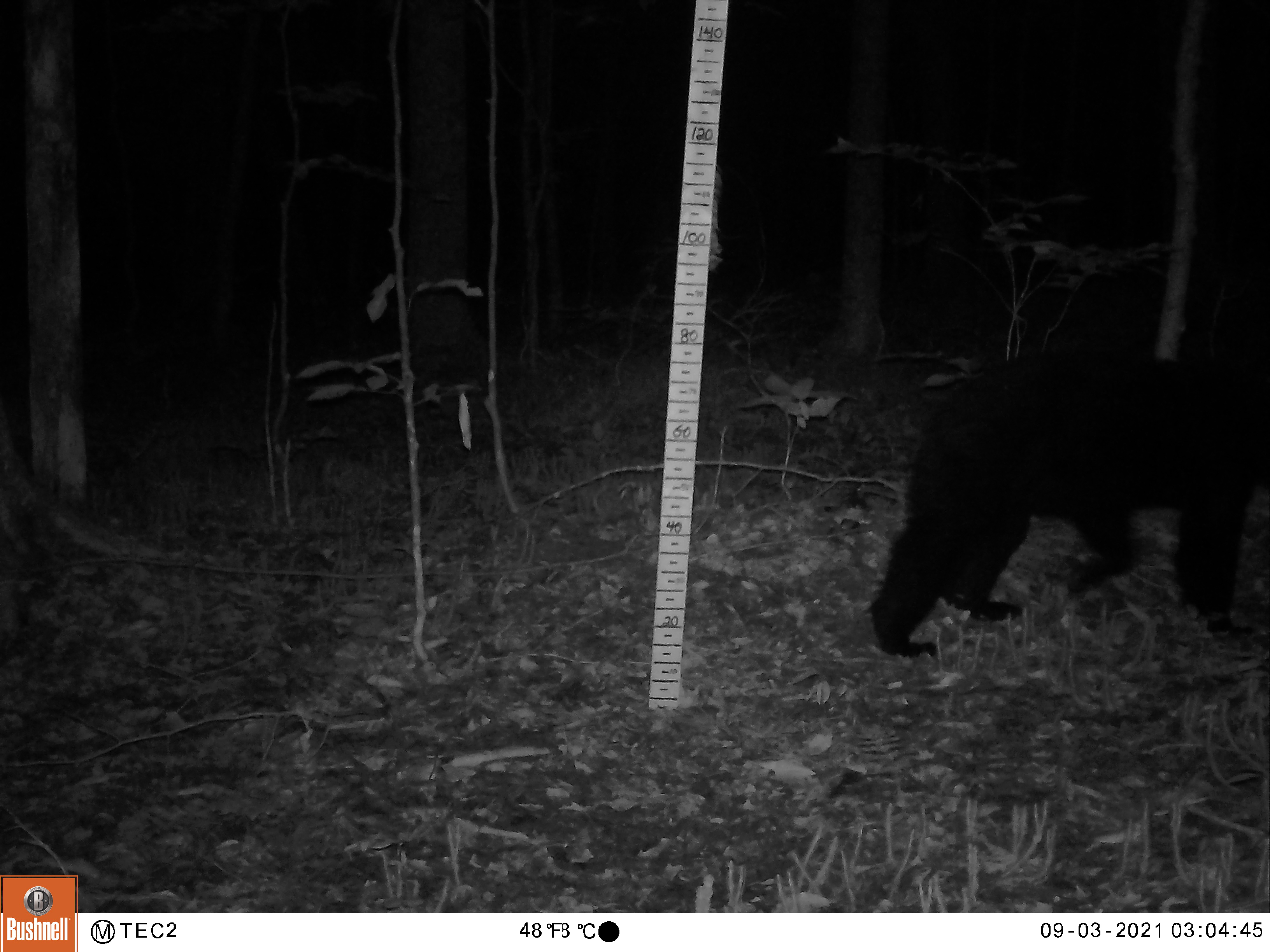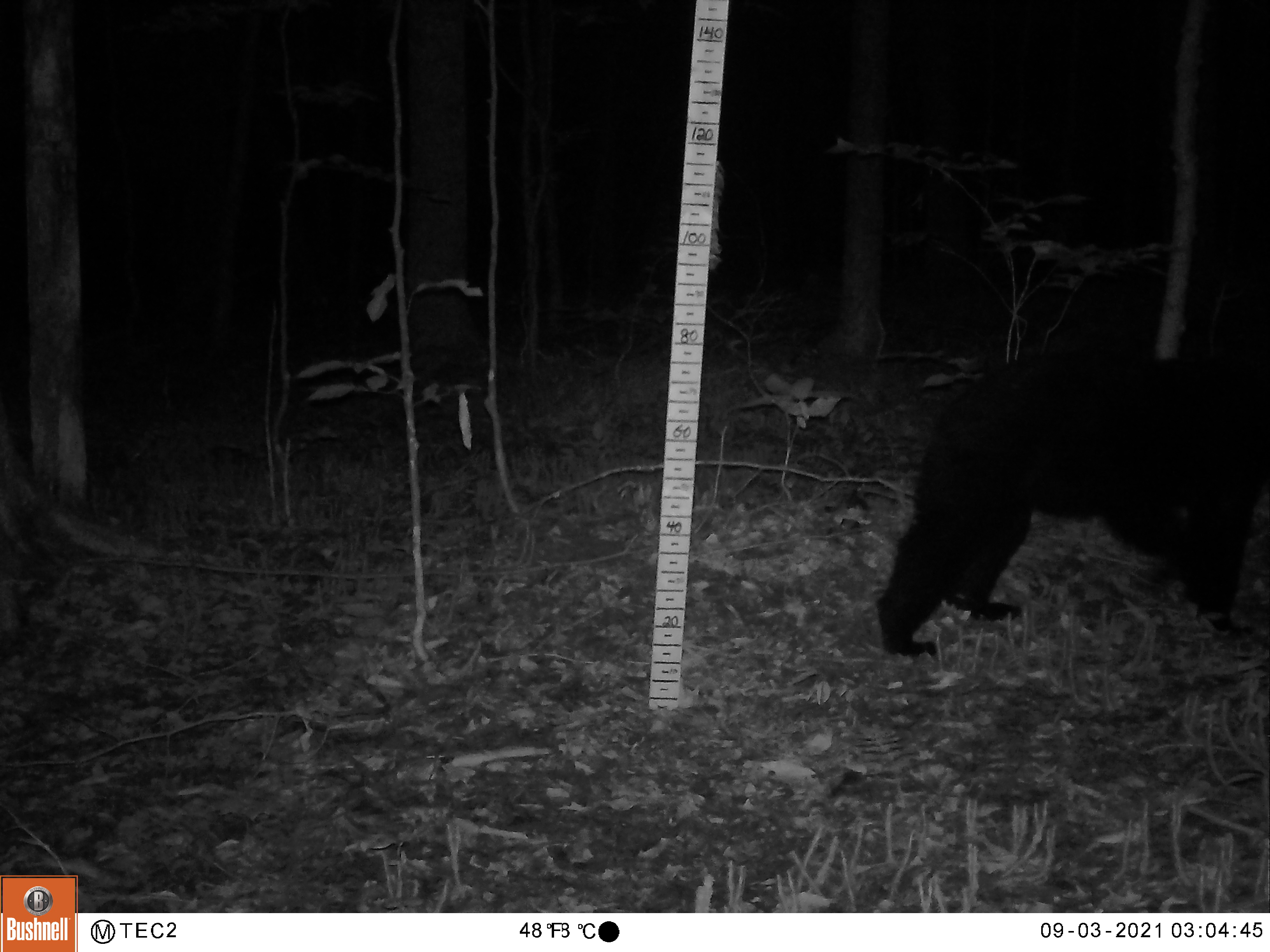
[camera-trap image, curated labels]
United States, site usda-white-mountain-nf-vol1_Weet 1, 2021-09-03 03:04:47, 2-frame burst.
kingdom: Animalia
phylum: Chordata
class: Mammalia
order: Carnivora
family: Ursidae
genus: Ursus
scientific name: Ursus americanus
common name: black bear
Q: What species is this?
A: Black bear (Ursus americanus).